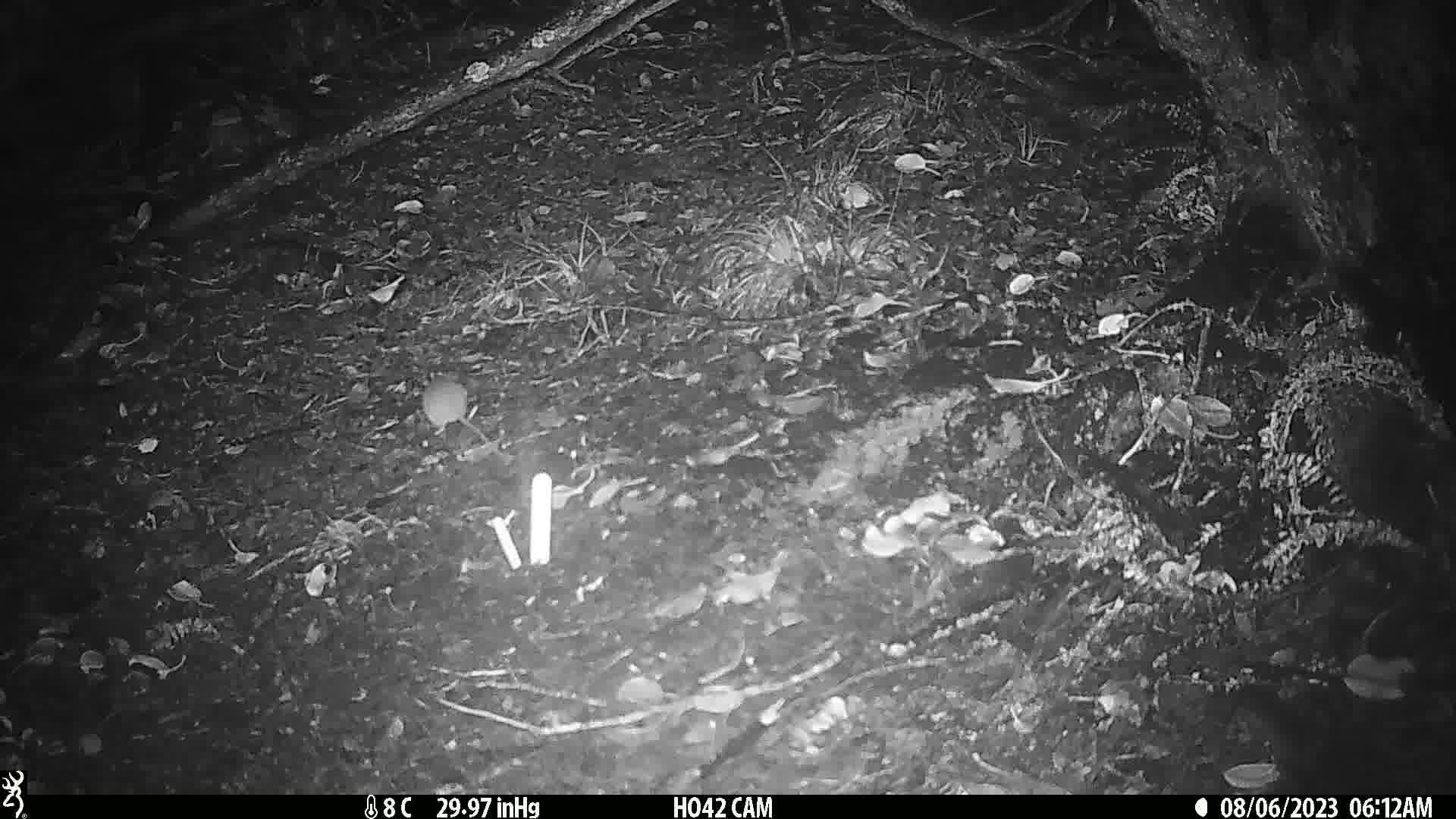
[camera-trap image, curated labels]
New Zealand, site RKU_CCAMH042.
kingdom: Animalia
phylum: Chordata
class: Mammalia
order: Rodentia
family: Muridae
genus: Rattus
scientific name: Rattus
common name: rat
Rat (Rattus).